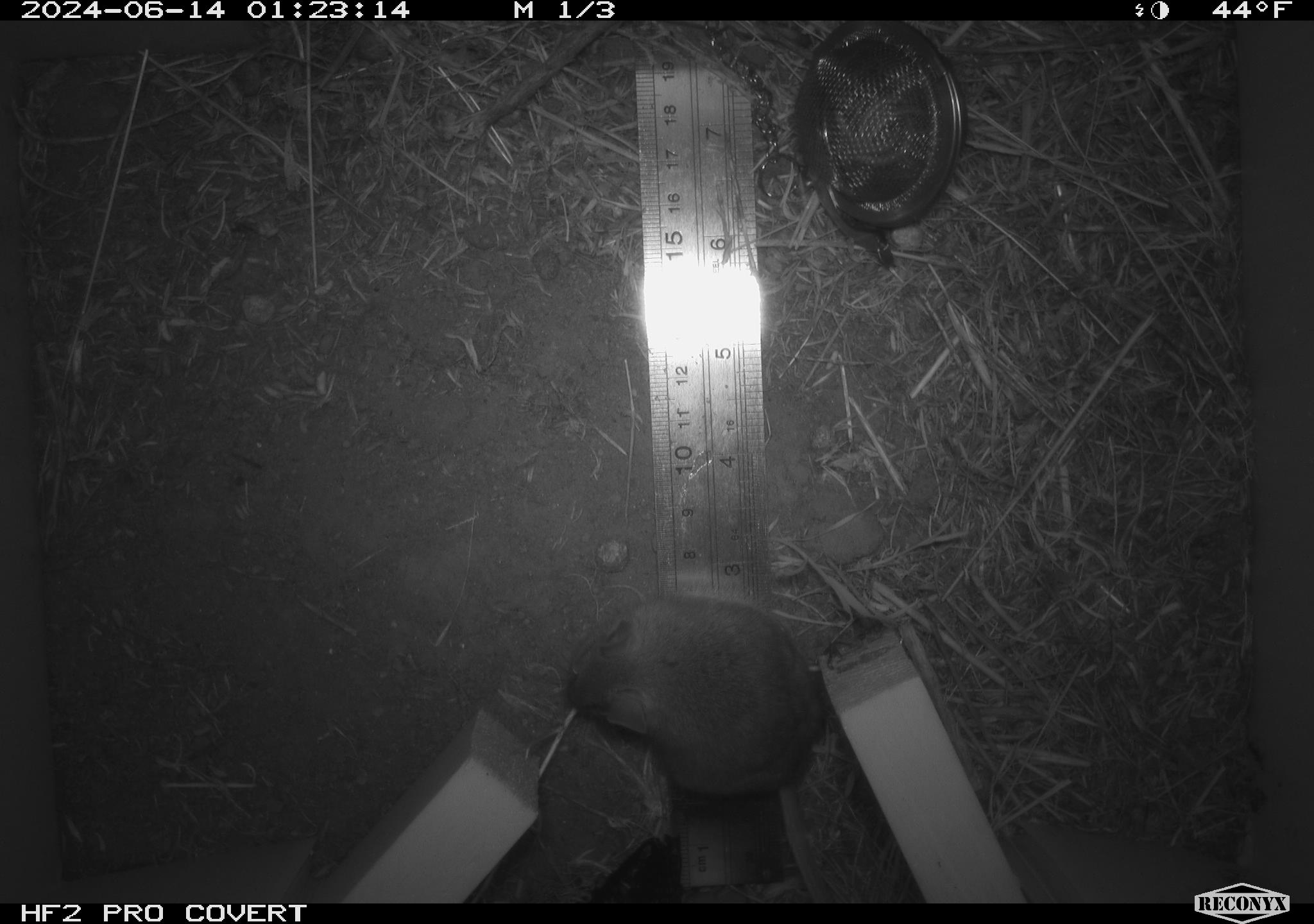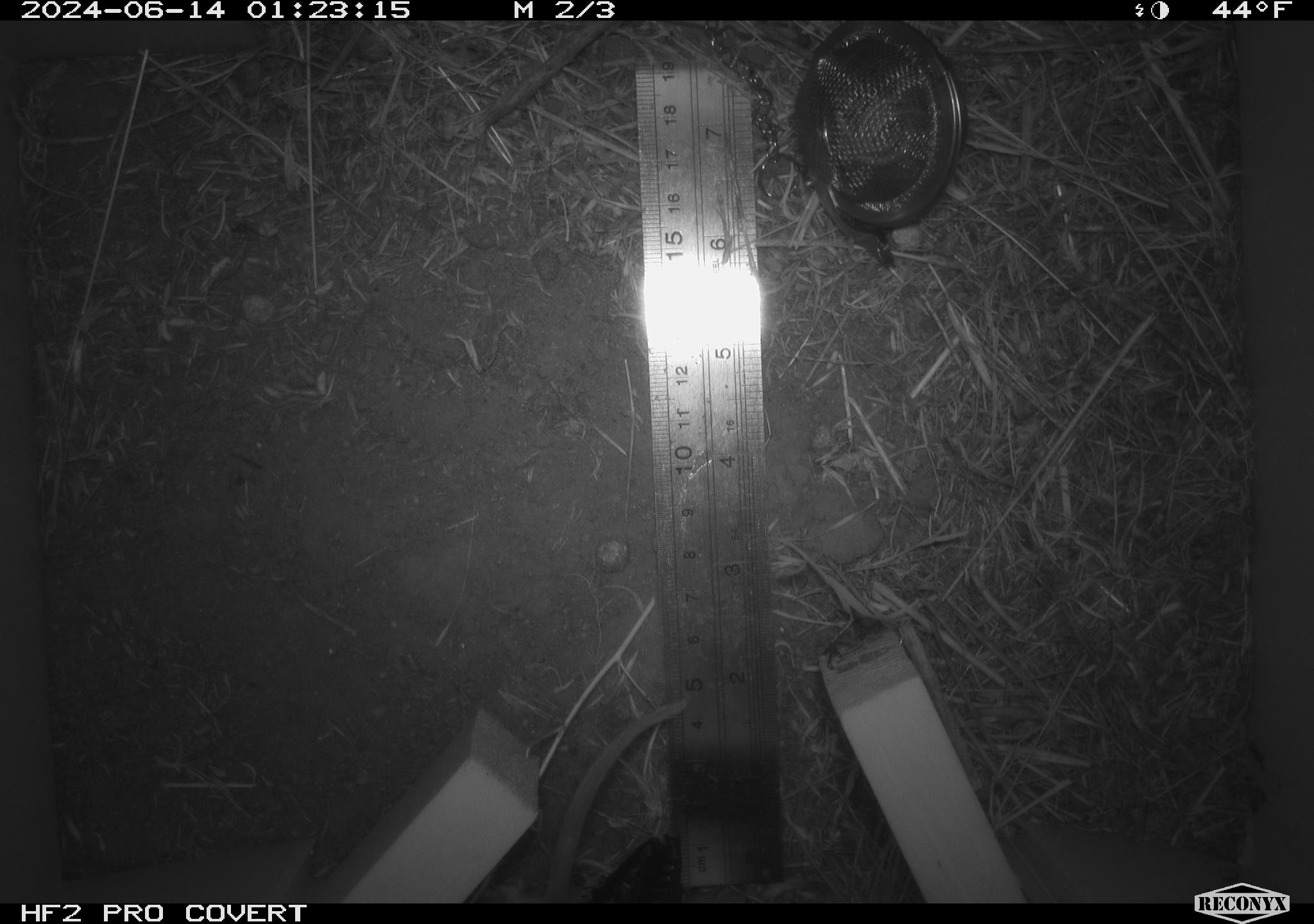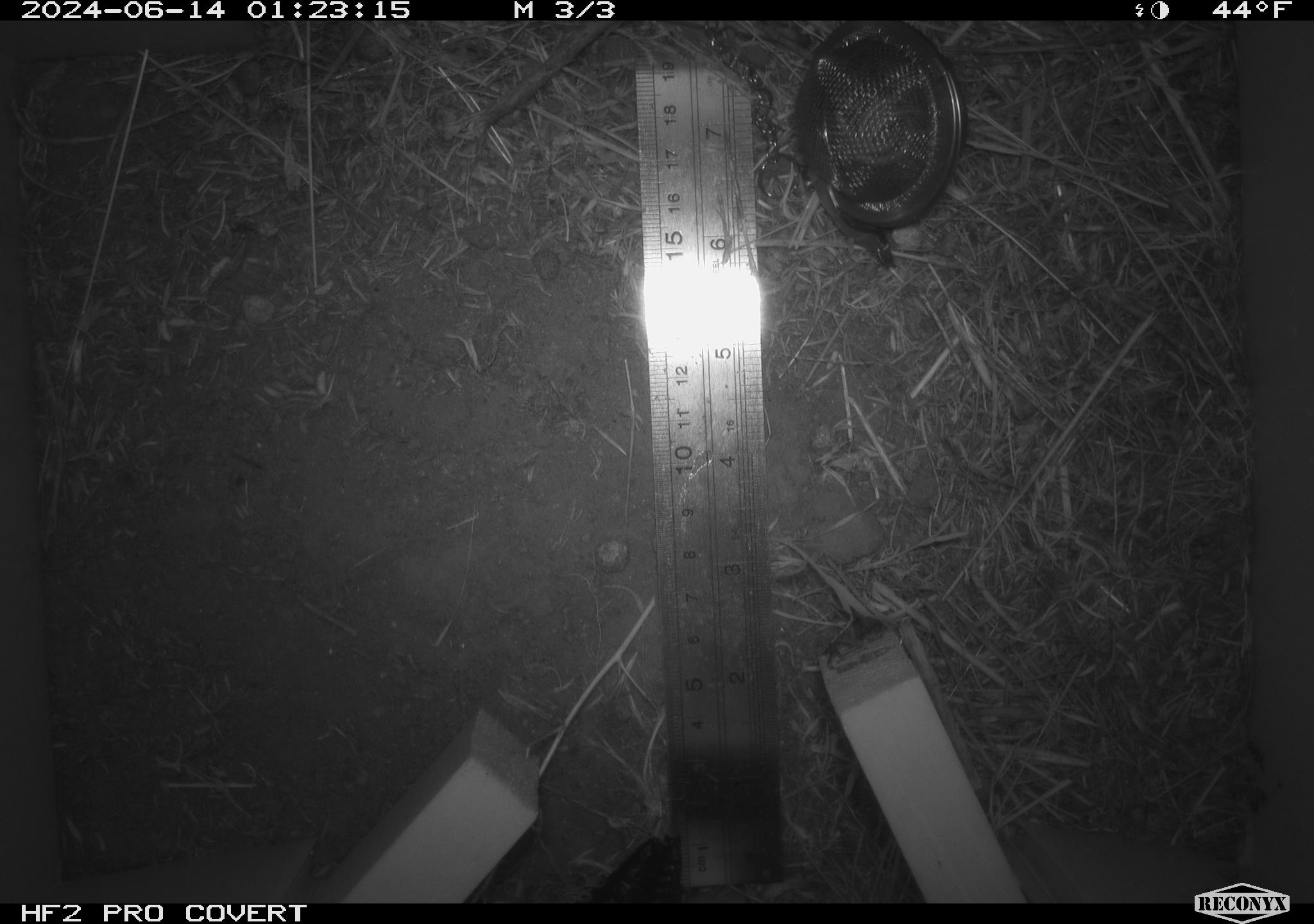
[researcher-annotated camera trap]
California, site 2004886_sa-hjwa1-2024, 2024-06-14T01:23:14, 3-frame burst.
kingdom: Animalia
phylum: Chordata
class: Mammalia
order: Rodentia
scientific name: Rodentia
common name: rodent